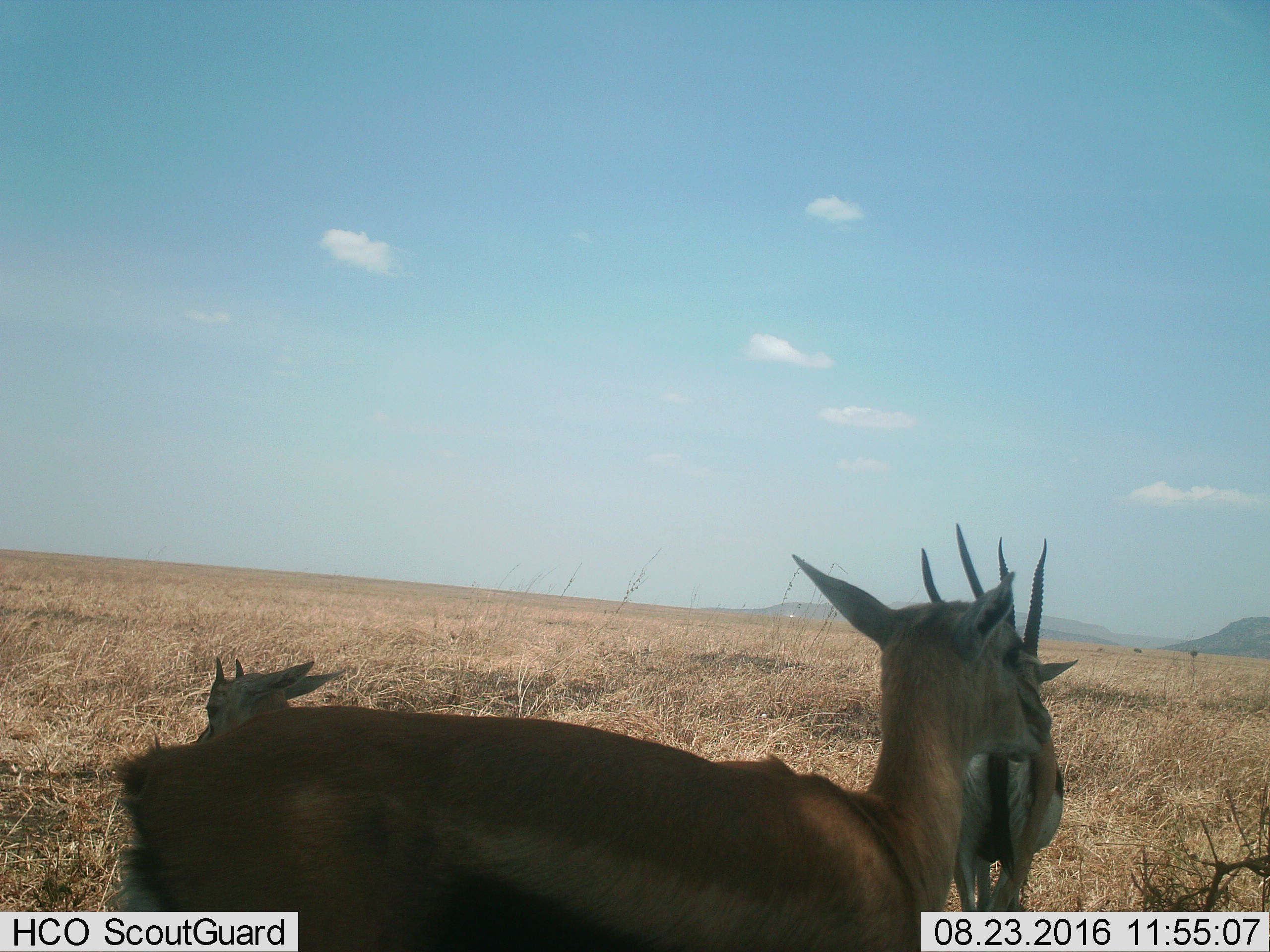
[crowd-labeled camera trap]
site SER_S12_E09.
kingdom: Animalia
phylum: Chordata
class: Mammalia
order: Artiodactyla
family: Bovidae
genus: Eudorcas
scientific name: Eudorcas thomsonii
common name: thomson's gazelle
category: gazellethomsons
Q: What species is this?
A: Gazellethomsons (thomson's gazelle) (Eudorcas thomsonii).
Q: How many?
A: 3.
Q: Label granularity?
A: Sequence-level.